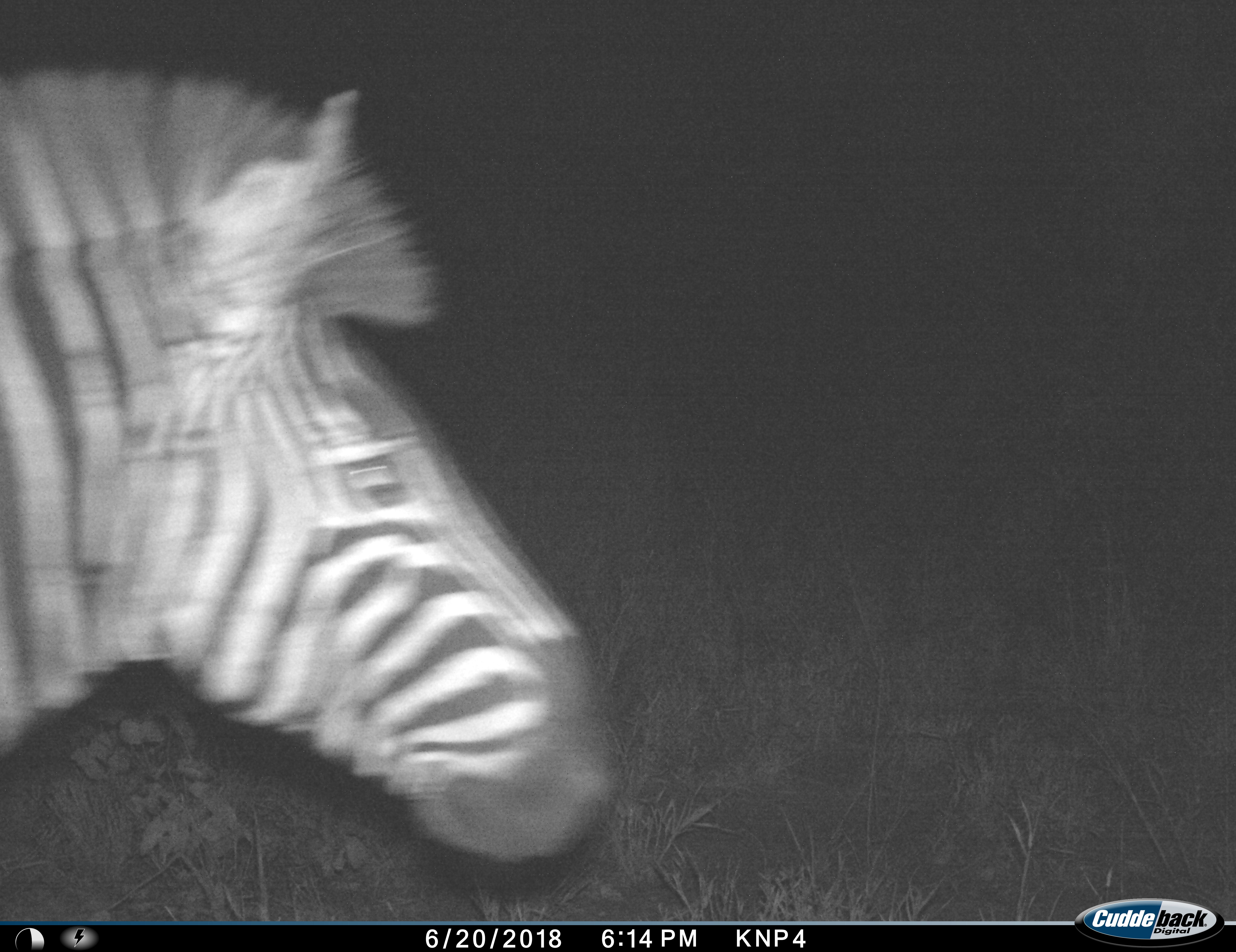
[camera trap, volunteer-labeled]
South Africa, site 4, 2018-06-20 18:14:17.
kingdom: Animalia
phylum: Chordata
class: Mammalia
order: Perissodactyla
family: Equidae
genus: Equus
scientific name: Equus quagga burchellii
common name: burchell's zebra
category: zebraburchells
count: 1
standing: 70%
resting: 0%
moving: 30%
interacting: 0%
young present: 0%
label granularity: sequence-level